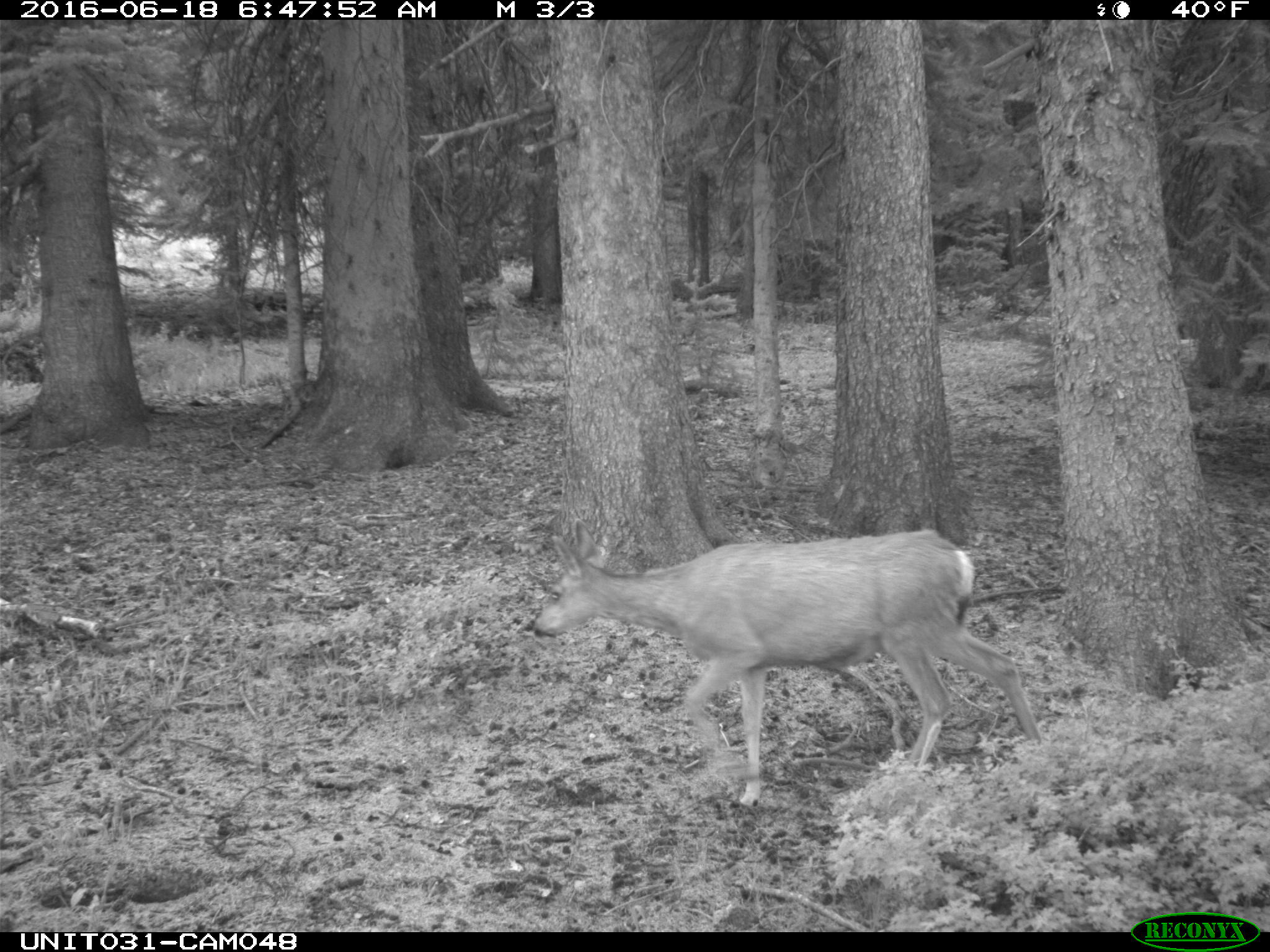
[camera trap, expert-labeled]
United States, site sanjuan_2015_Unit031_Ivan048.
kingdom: Animalia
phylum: Chordata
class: Mammalia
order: Artiodactyla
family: Cervidae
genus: Odocoileus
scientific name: Odocoileus hemionus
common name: mule deer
Odocoileus hemionus (mule deer).